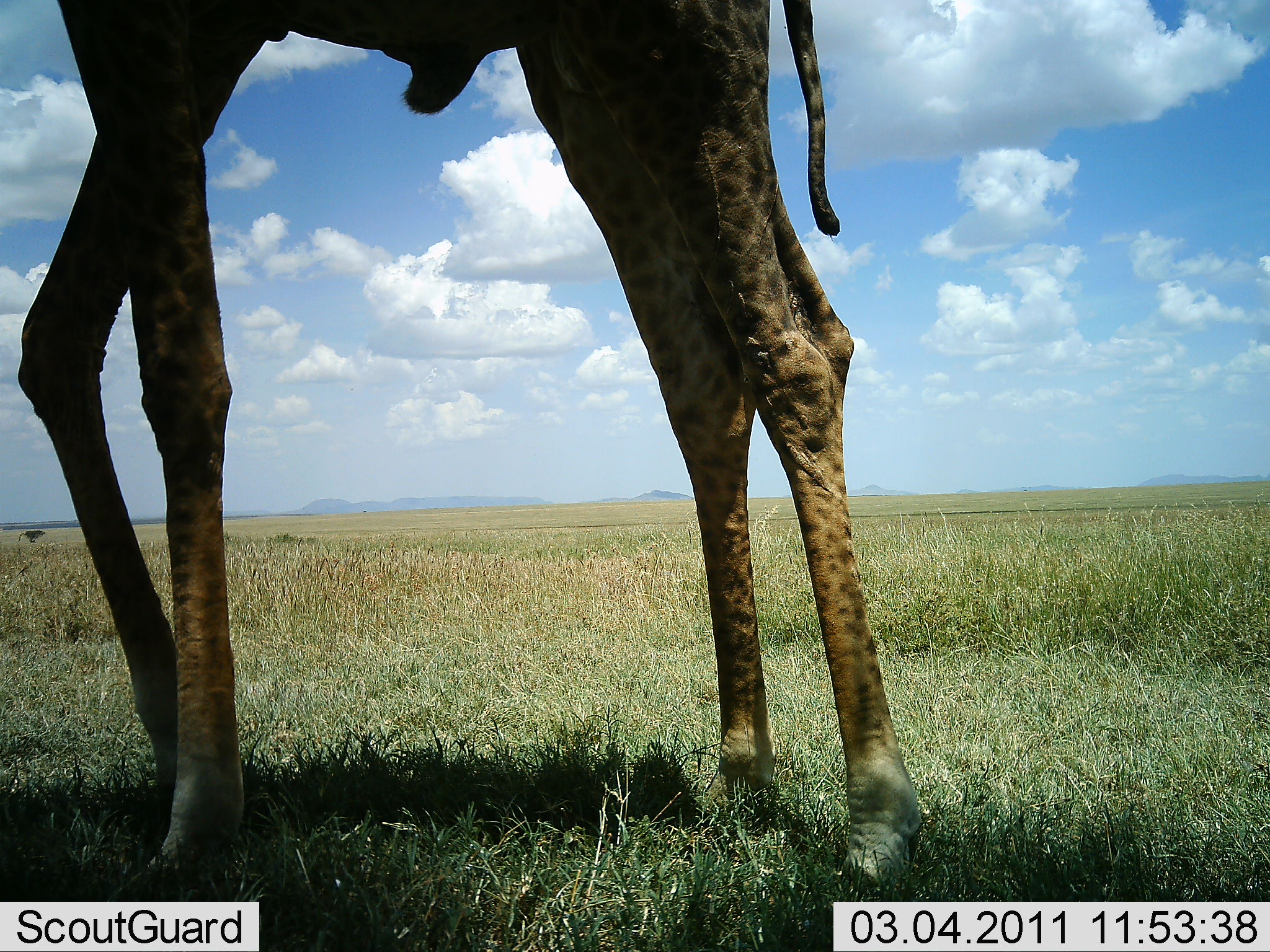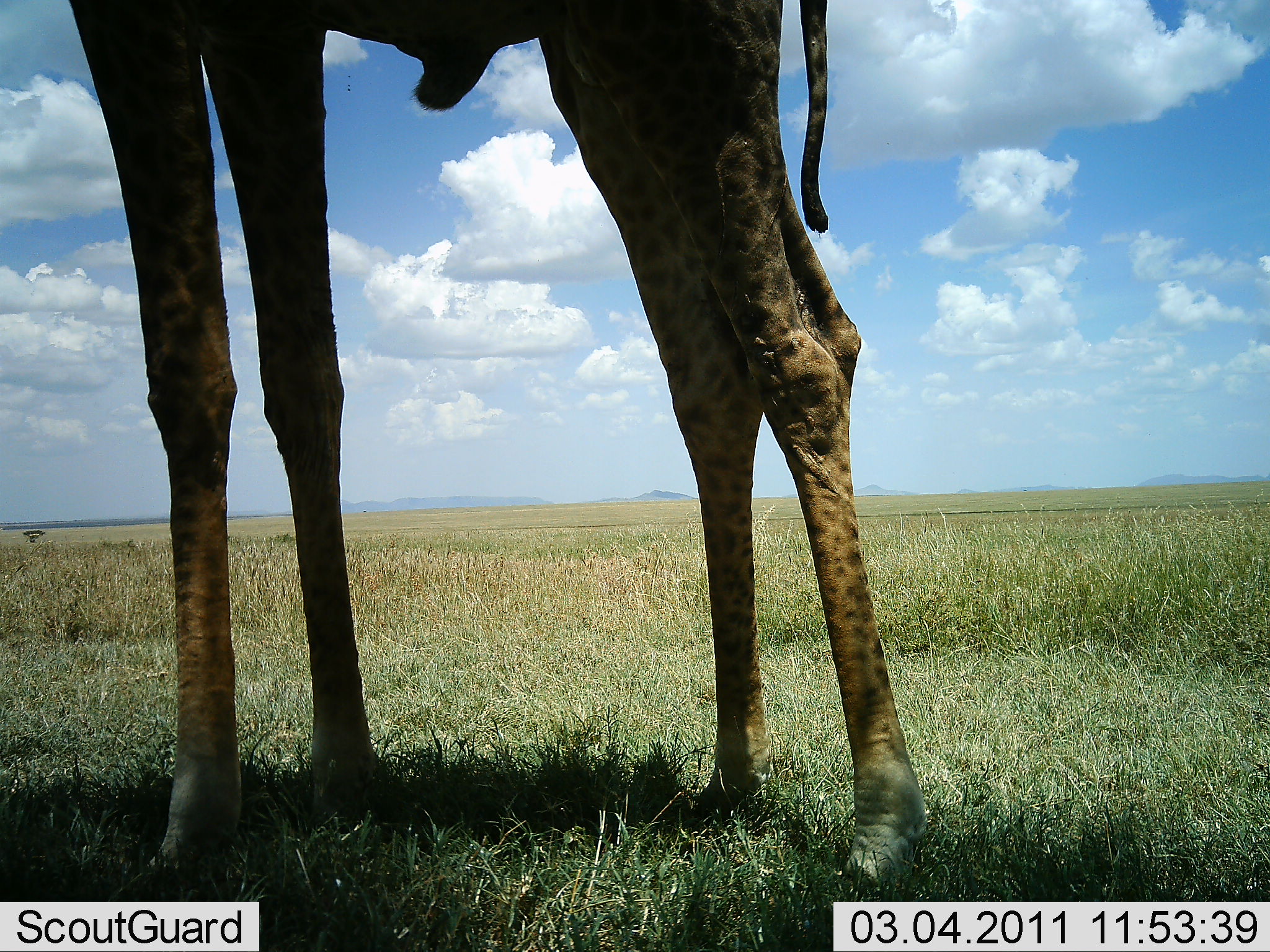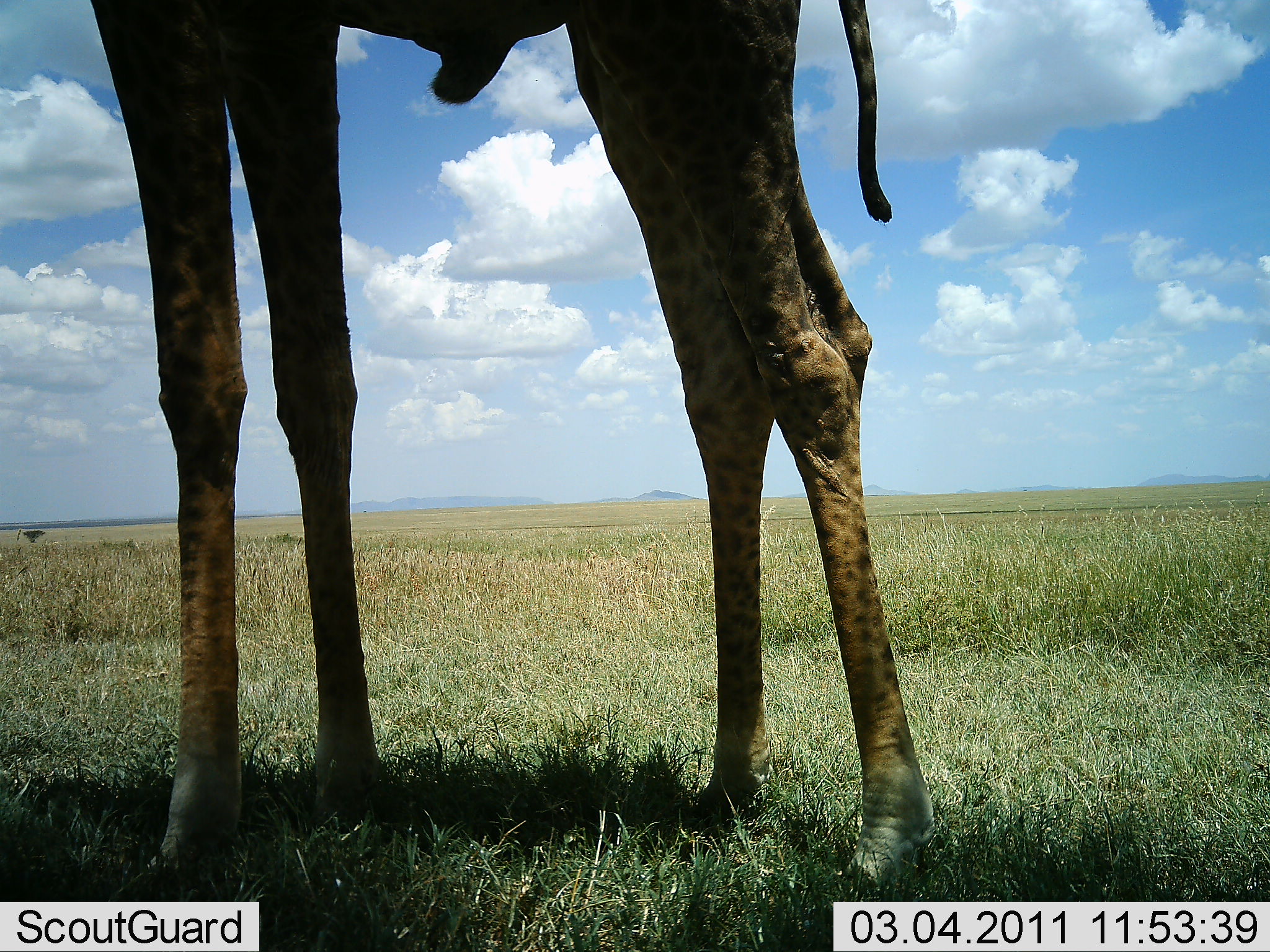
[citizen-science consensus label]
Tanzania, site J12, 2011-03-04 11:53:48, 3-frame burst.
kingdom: Animalia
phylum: Chordata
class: Mammalia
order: Artiodactyla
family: Giraffidae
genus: Giraffa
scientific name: Giraffa camelopardalis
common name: giraffe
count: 1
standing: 82%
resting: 0%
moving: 18%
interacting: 0%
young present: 0%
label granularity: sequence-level